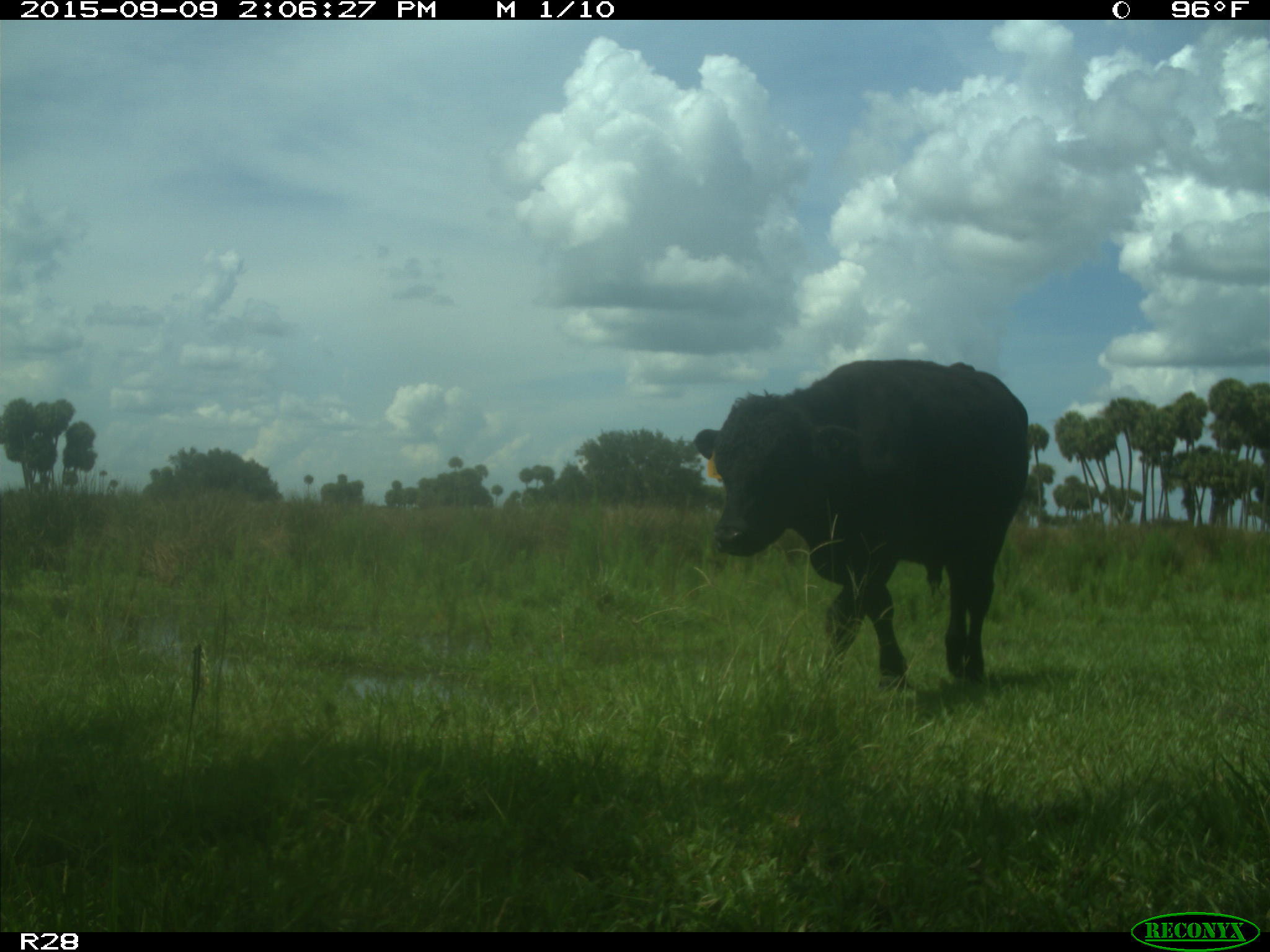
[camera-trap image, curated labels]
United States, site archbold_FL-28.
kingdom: Animalia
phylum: Chordata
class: Mammalia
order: Artiodactyla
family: Bovidae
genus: Bos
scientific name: Bos taurus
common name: domestic cow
Bos taurus (domestic cow).